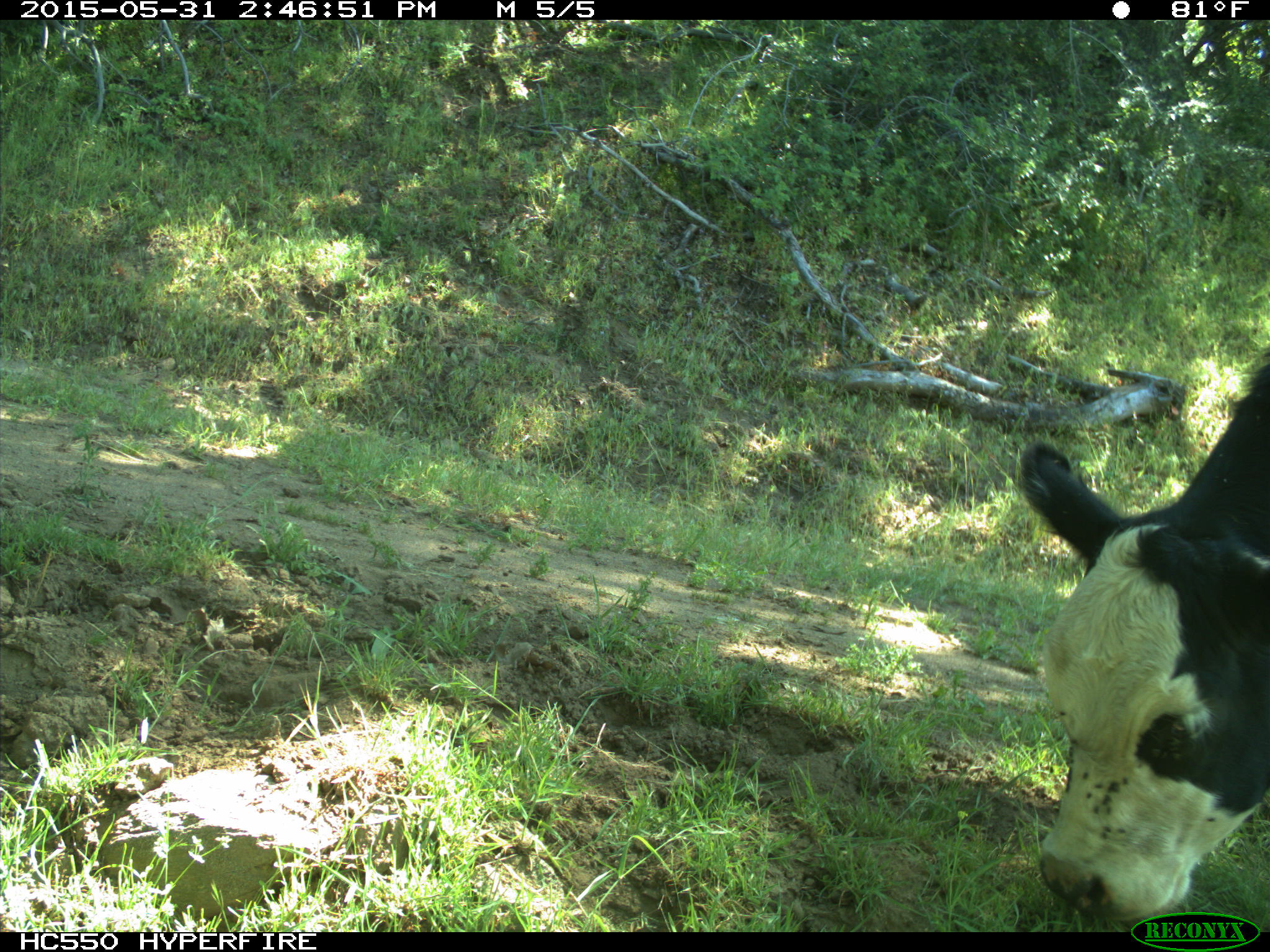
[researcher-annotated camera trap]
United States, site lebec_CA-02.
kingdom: Animalia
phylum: Chordata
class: Mammalia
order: Artiodactyla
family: Bovidae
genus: Bos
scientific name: Bos taurus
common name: domestic cow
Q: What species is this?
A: Bos taurus (domestic cow).